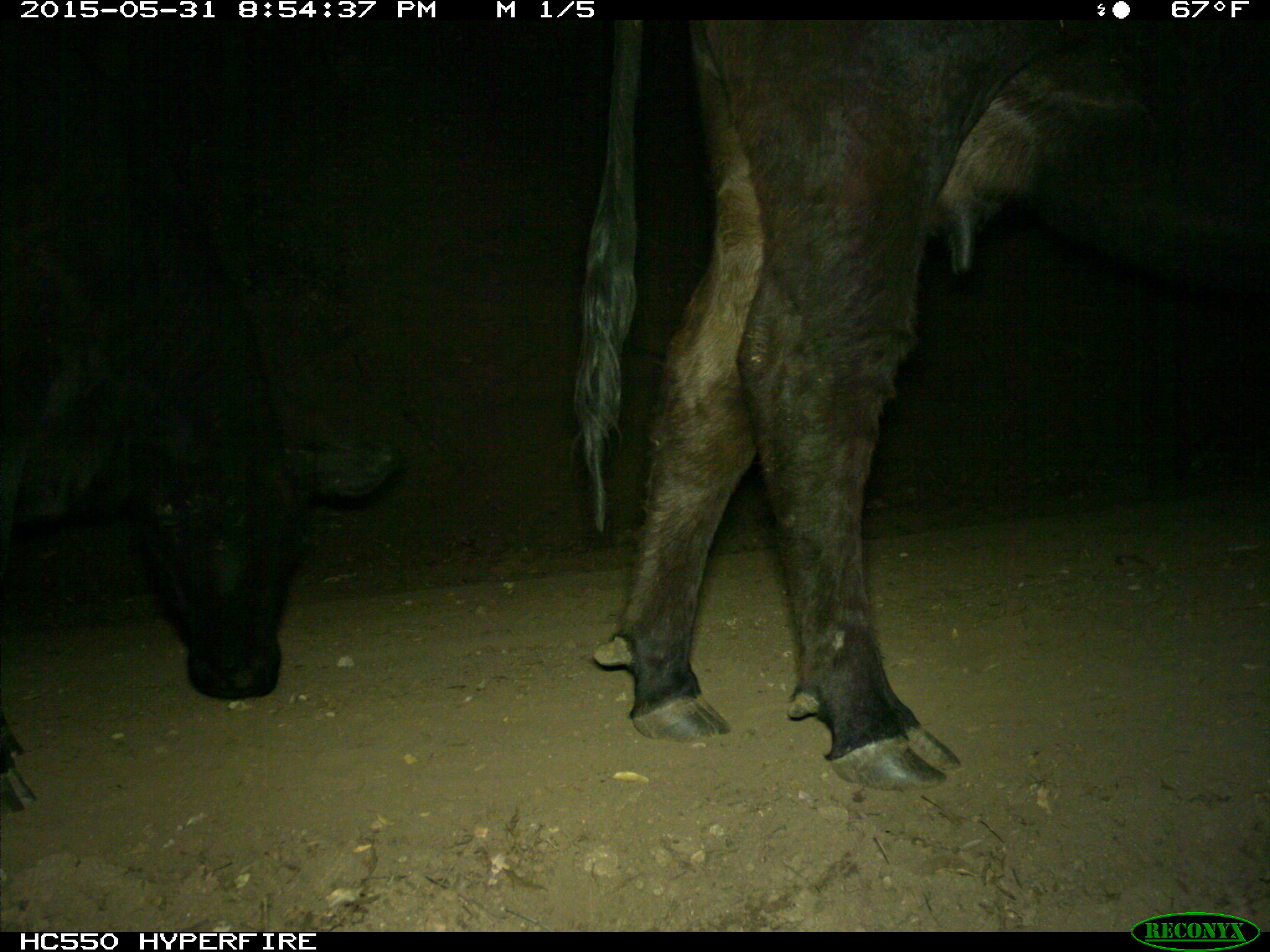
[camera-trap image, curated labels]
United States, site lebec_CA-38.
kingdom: Animalia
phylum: Chordata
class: Mammalia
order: Artiodactyla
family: Bovidae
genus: Bos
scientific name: Bos taurus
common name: domestic cow